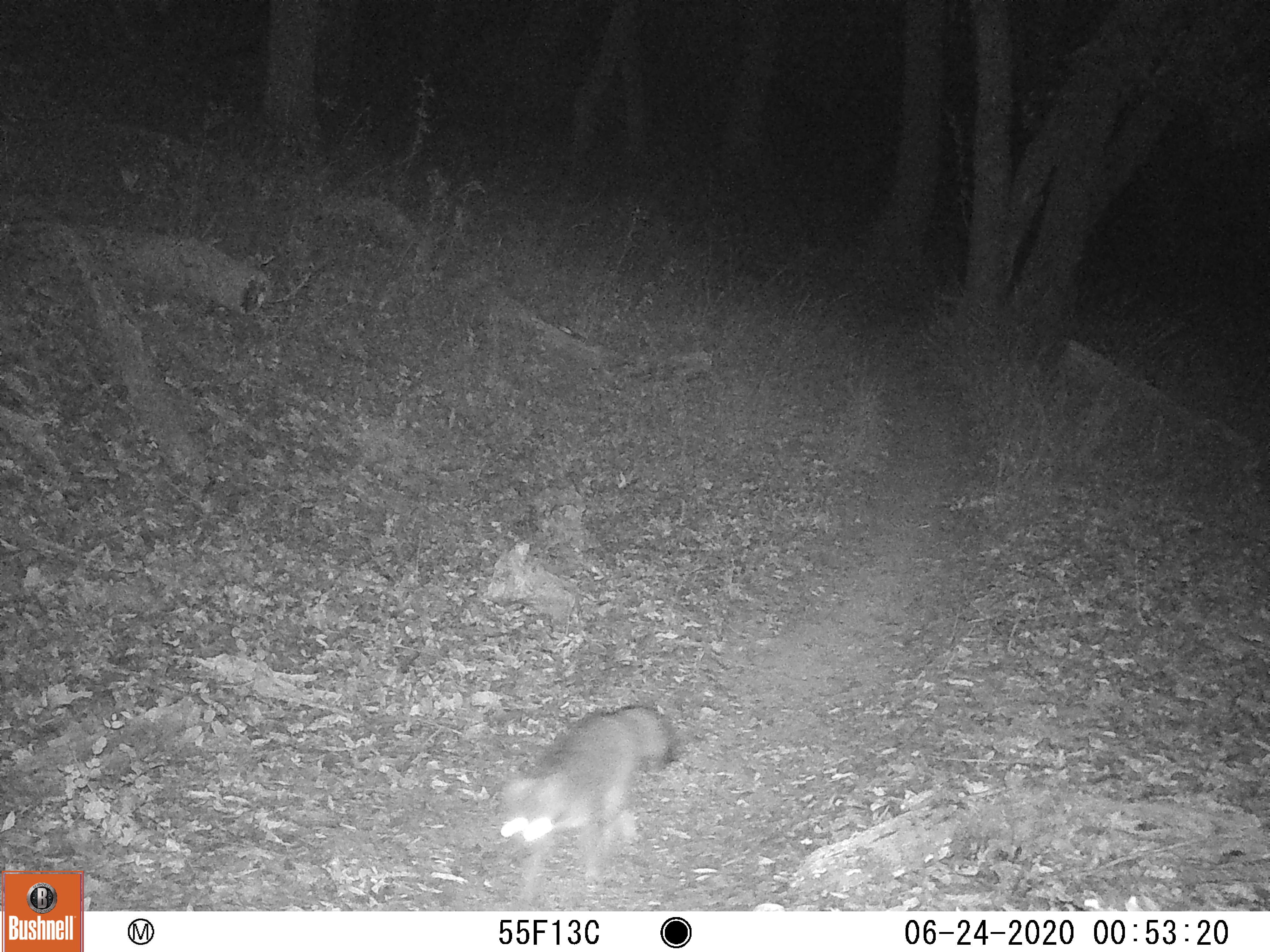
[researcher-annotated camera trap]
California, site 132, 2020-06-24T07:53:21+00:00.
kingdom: Animalia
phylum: Chordata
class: Mammalia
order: Carnivora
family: Canidae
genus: Urocyon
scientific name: Urocyon cinereoargenteus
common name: gray fox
Gray fox (Urocyon cinereoargenteus).